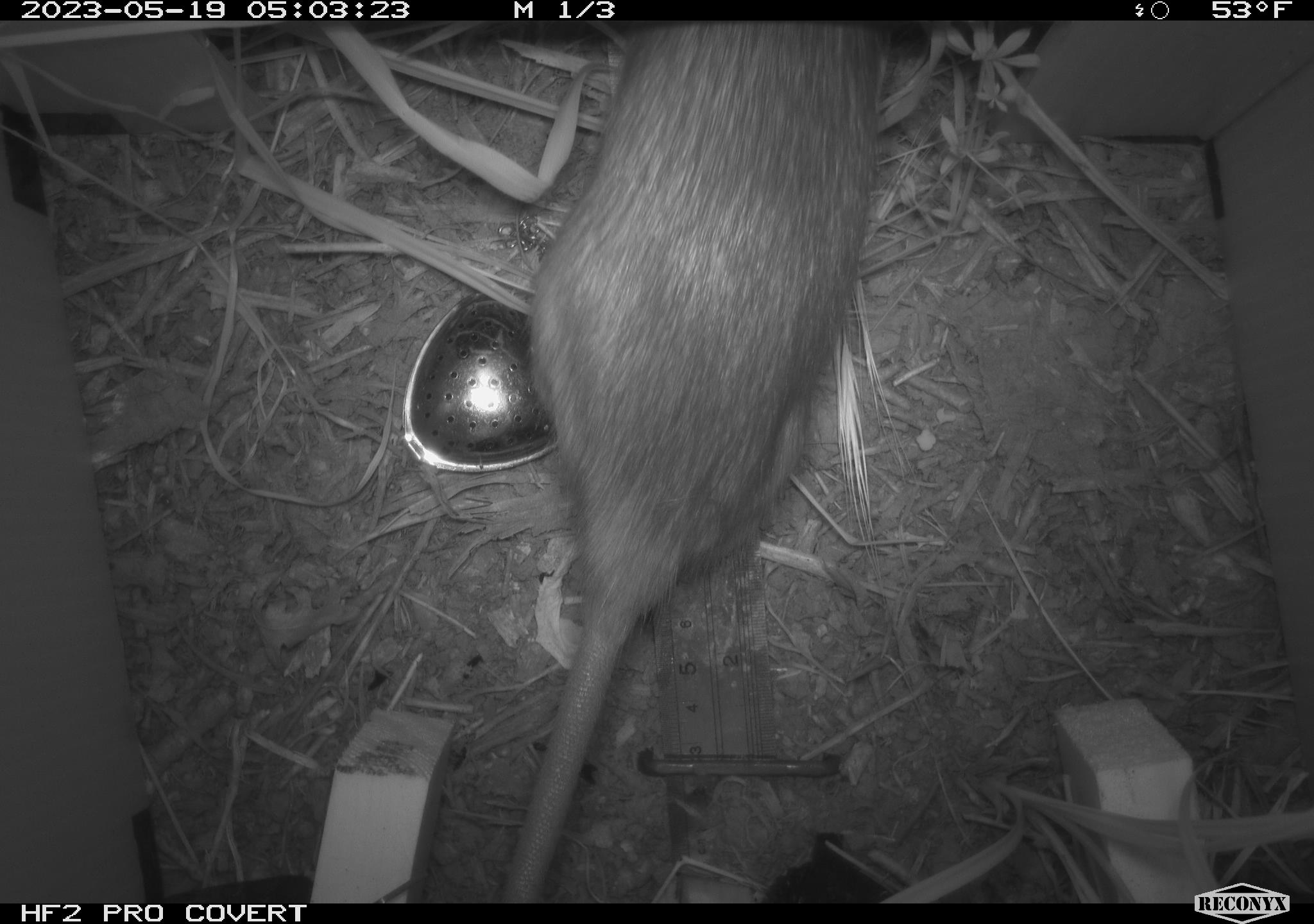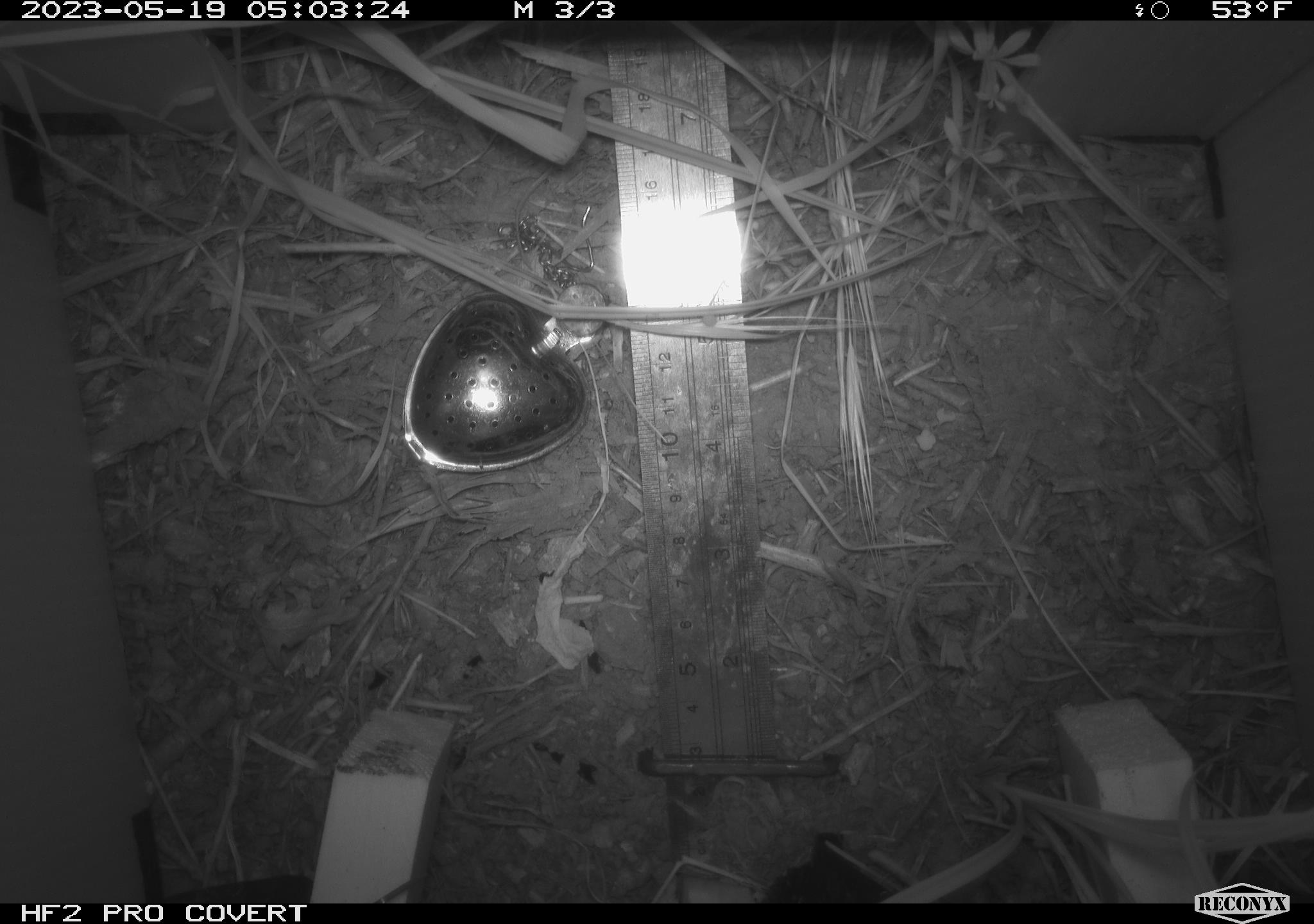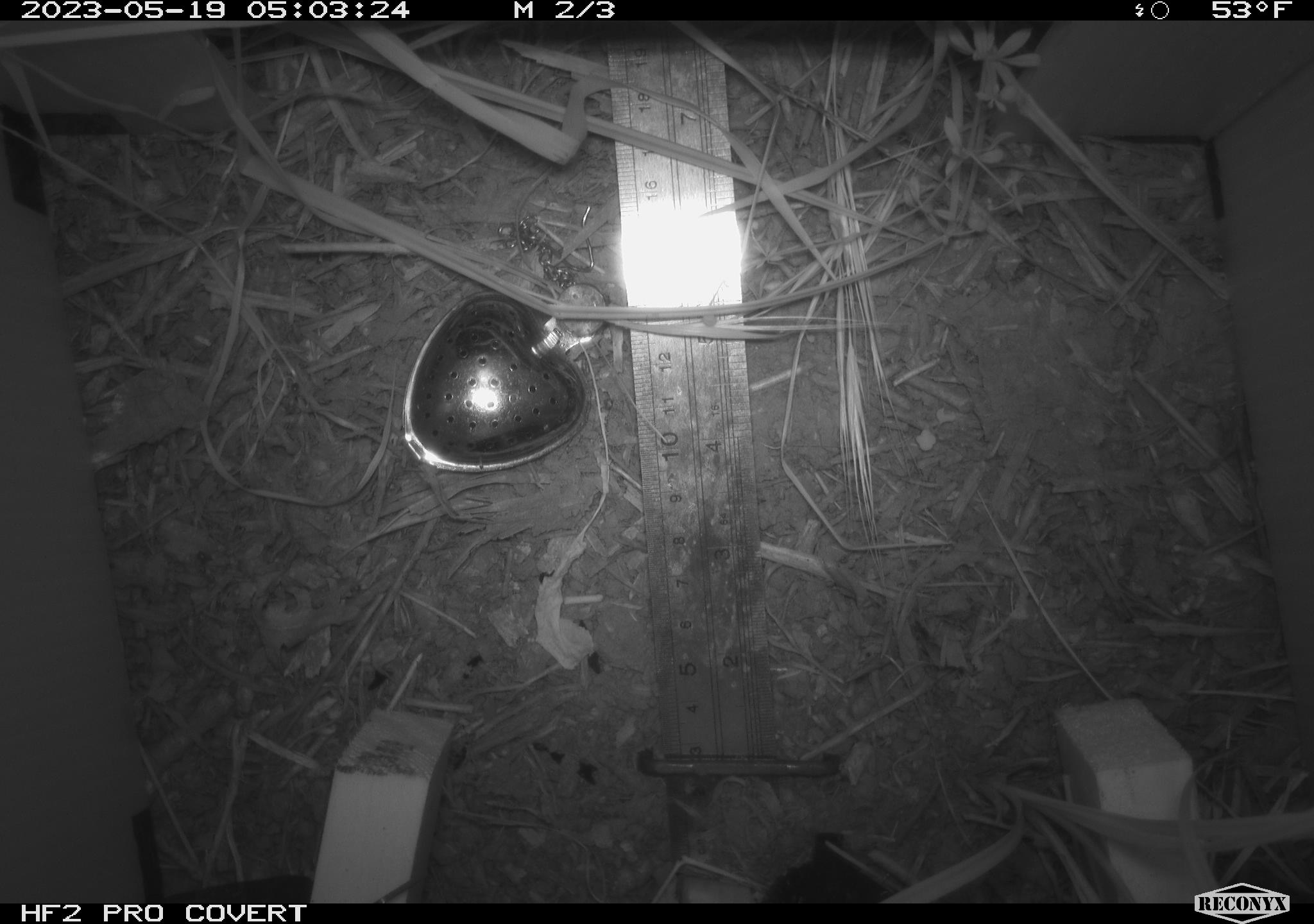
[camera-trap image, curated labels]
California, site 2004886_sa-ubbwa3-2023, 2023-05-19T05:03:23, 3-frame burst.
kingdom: Animalia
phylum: Chordata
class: Mammalia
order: Rodentia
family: Muridae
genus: Rattus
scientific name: Rattus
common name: rat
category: rattus species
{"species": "rattus species (rat) (Rattus)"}